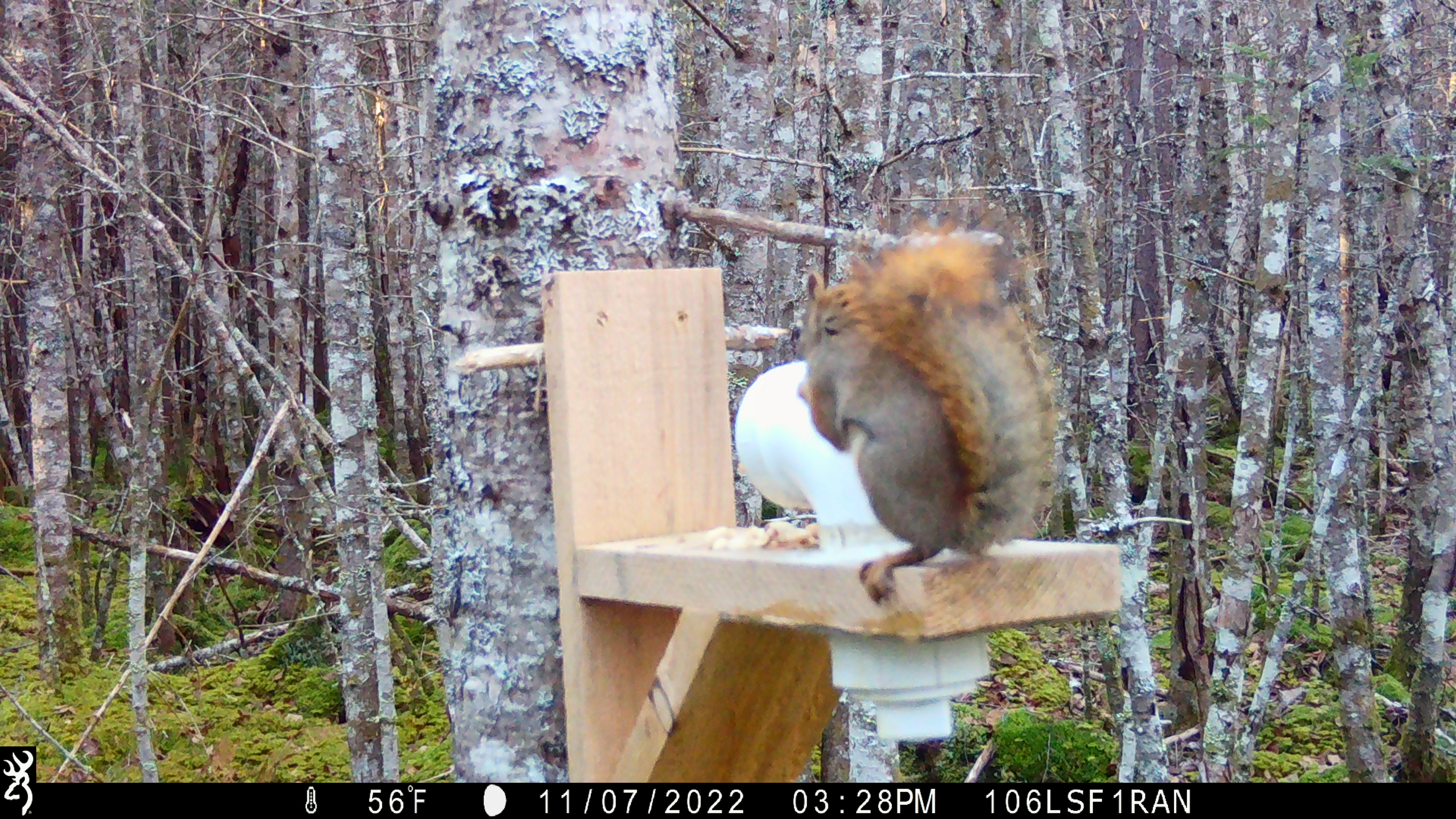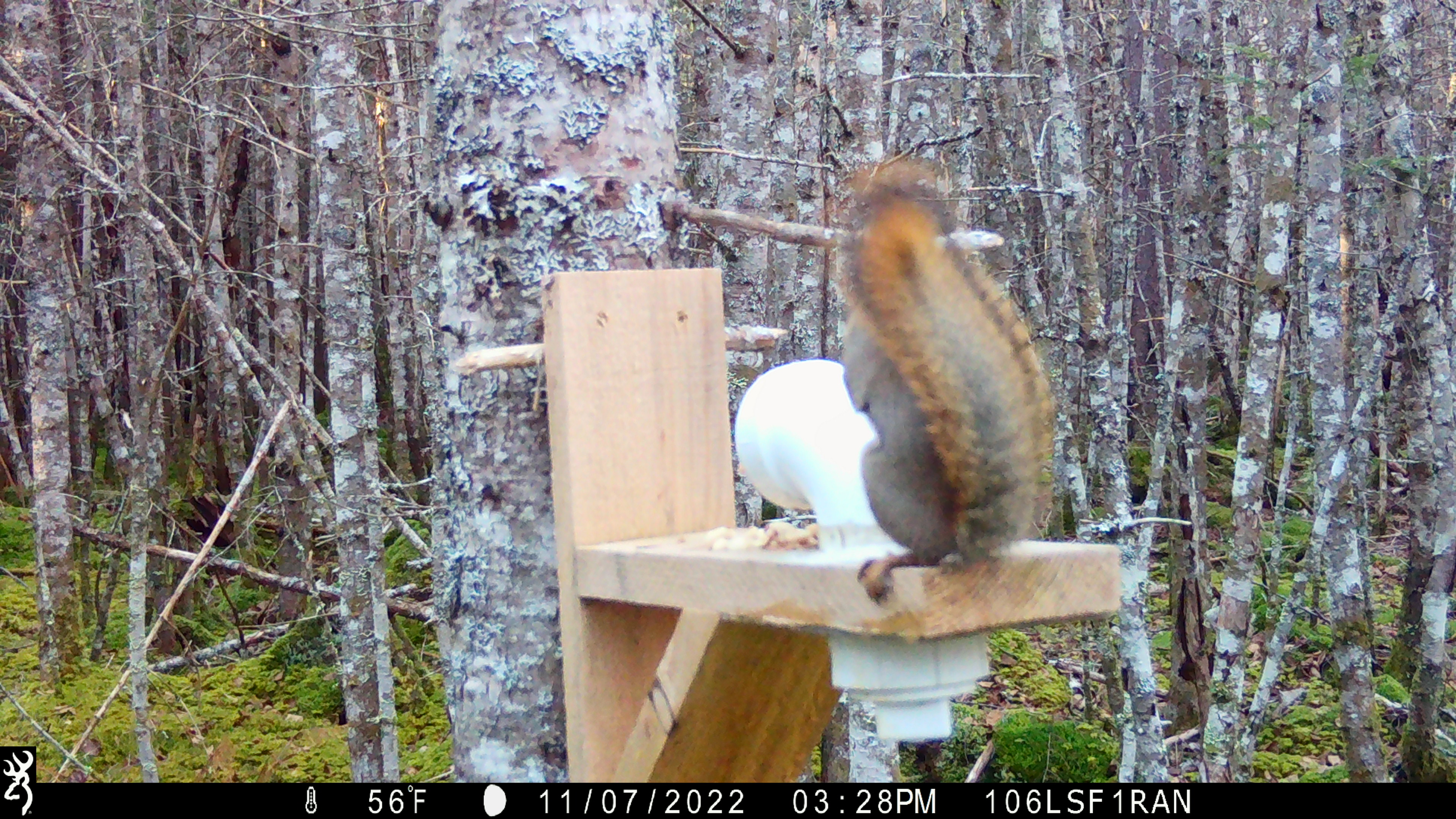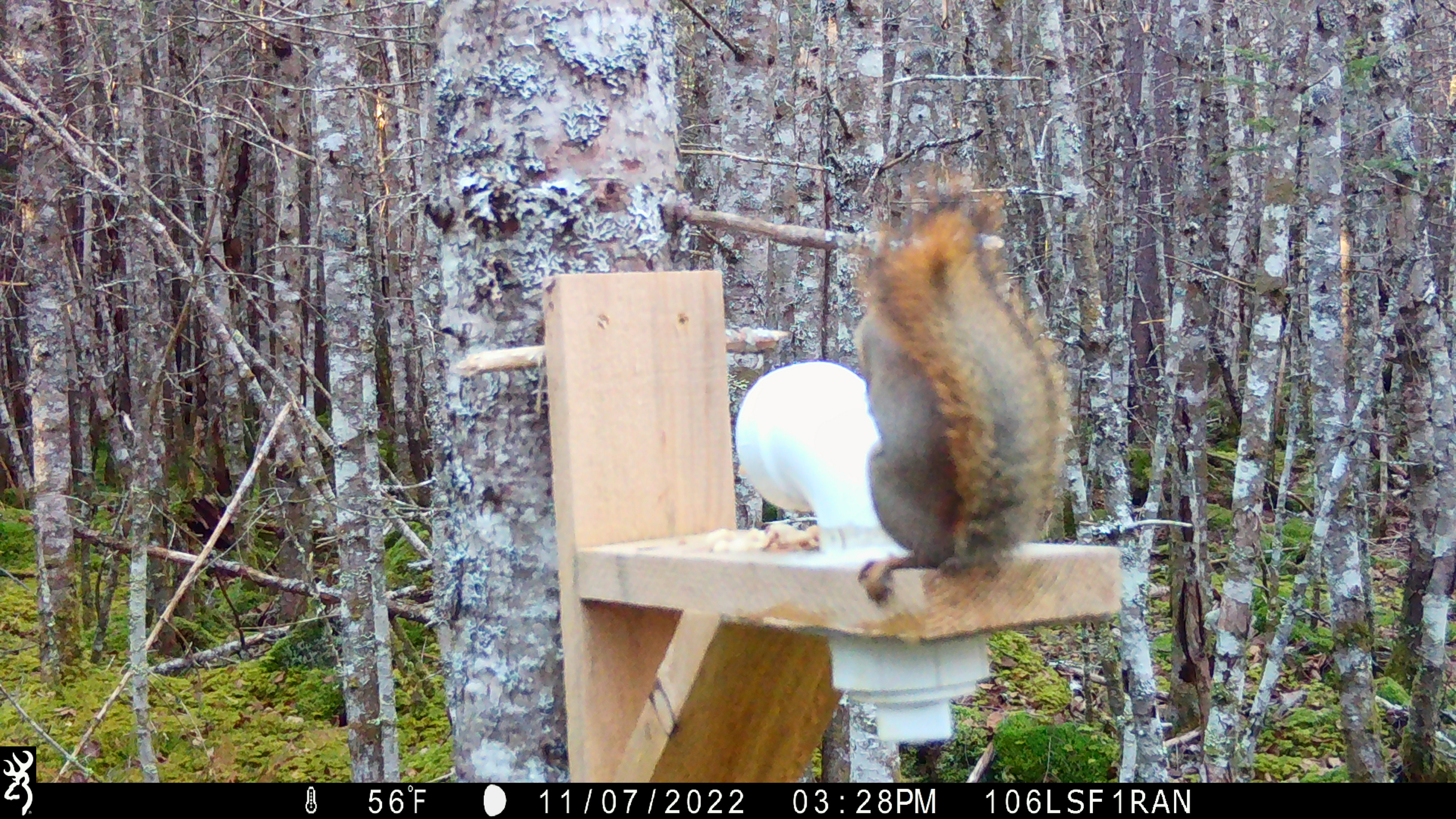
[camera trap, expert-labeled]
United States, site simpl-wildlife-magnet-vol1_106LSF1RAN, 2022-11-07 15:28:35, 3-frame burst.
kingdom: Animalia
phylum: Chordata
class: Mammalia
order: Rodentia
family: Sciuridae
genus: Tamiasciurus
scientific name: Tamiasciurus hudsonicus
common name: red squirrel